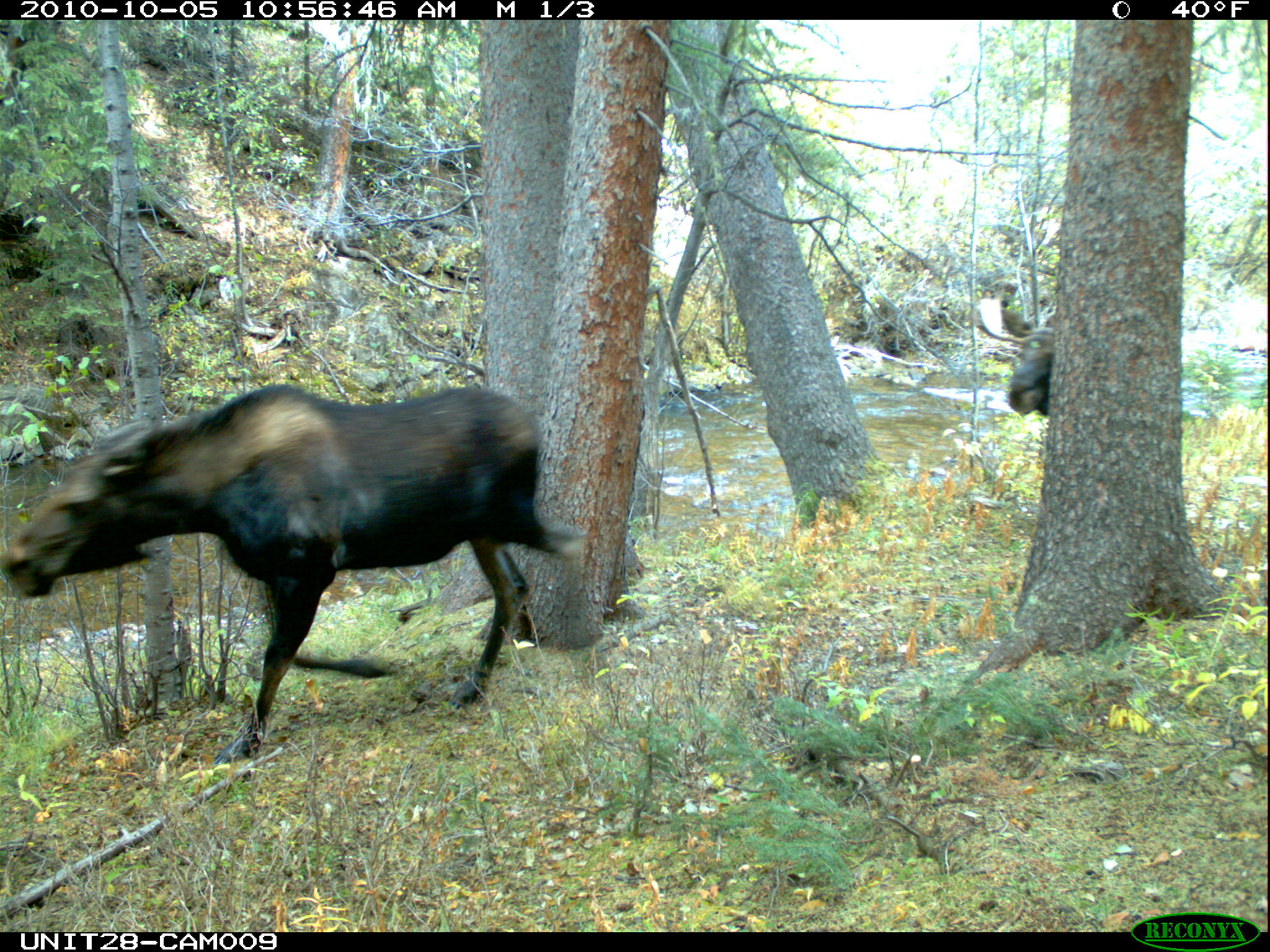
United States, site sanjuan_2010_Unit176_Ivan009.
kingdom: Animalia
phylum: Chordata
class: Mammalia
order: Artiodactyla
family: Cervidae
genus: Alces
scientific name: Alces alces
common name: moose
Alces alces (moose).